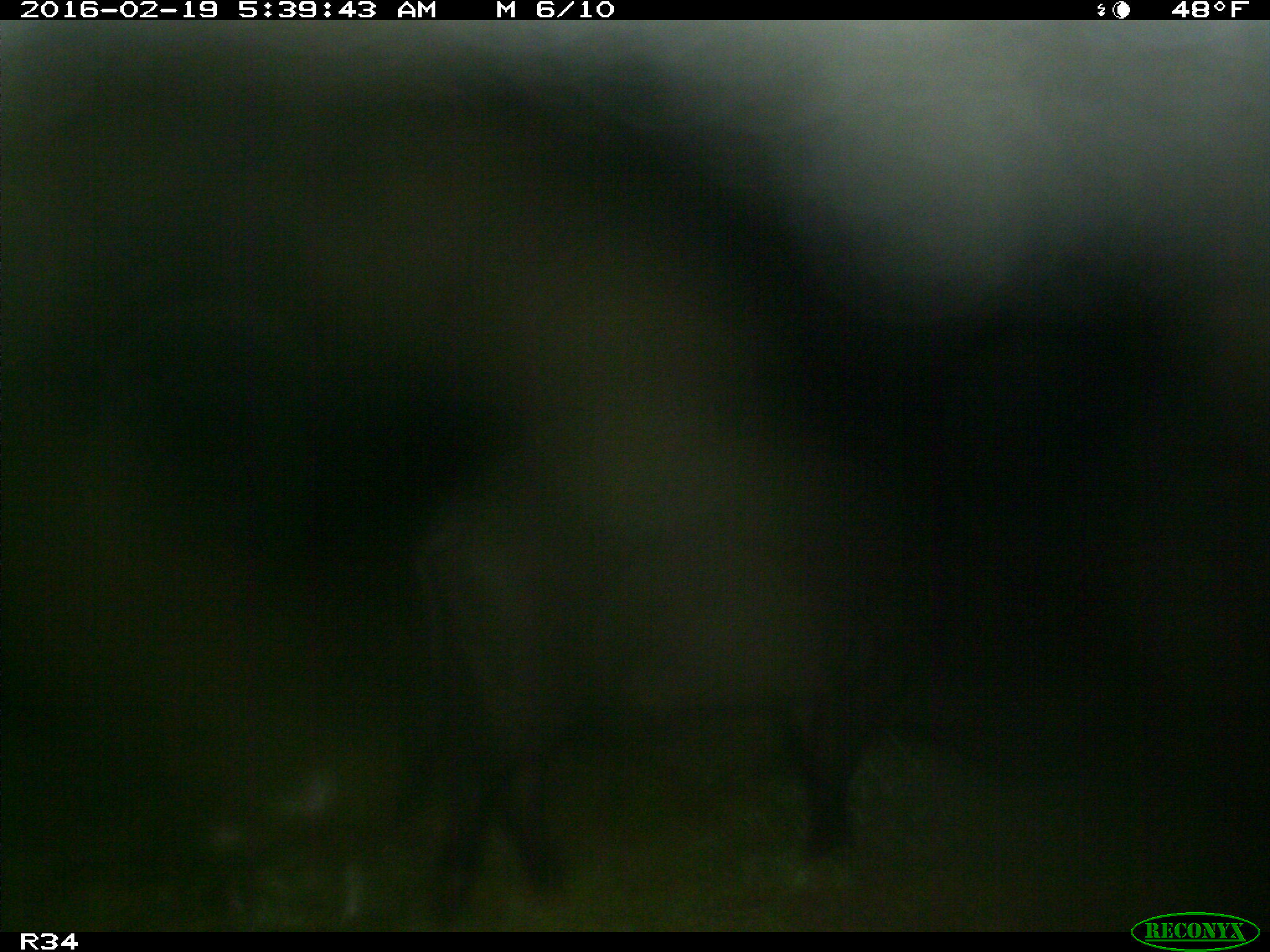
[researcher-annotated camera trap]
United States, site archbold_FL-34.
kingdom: Animalia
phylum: Chordata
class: Mammalia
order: Artiodactyla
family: Suidae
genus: Sus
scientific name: Sus scrofa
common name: wild boar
Sus scrofa (wild boar).